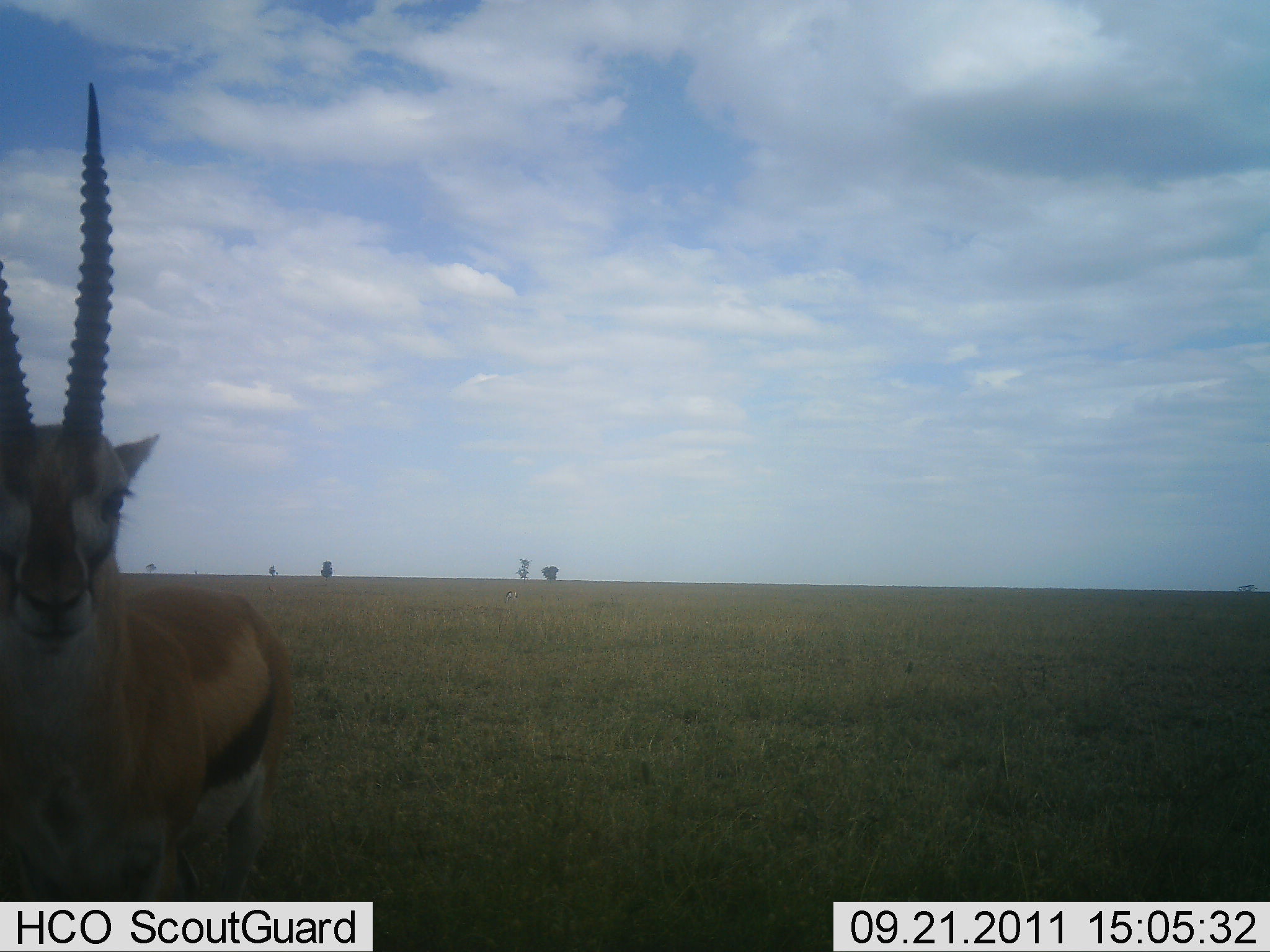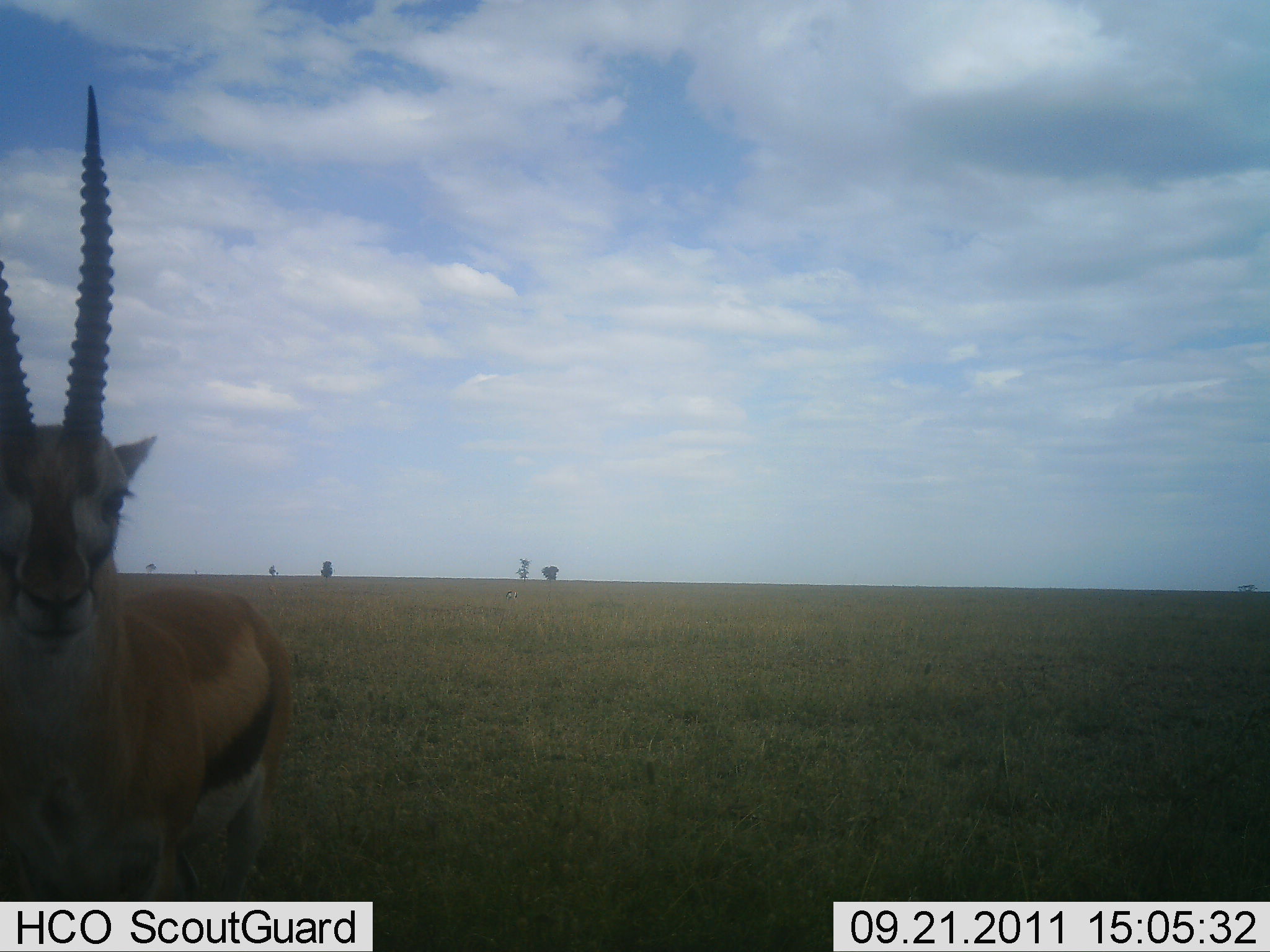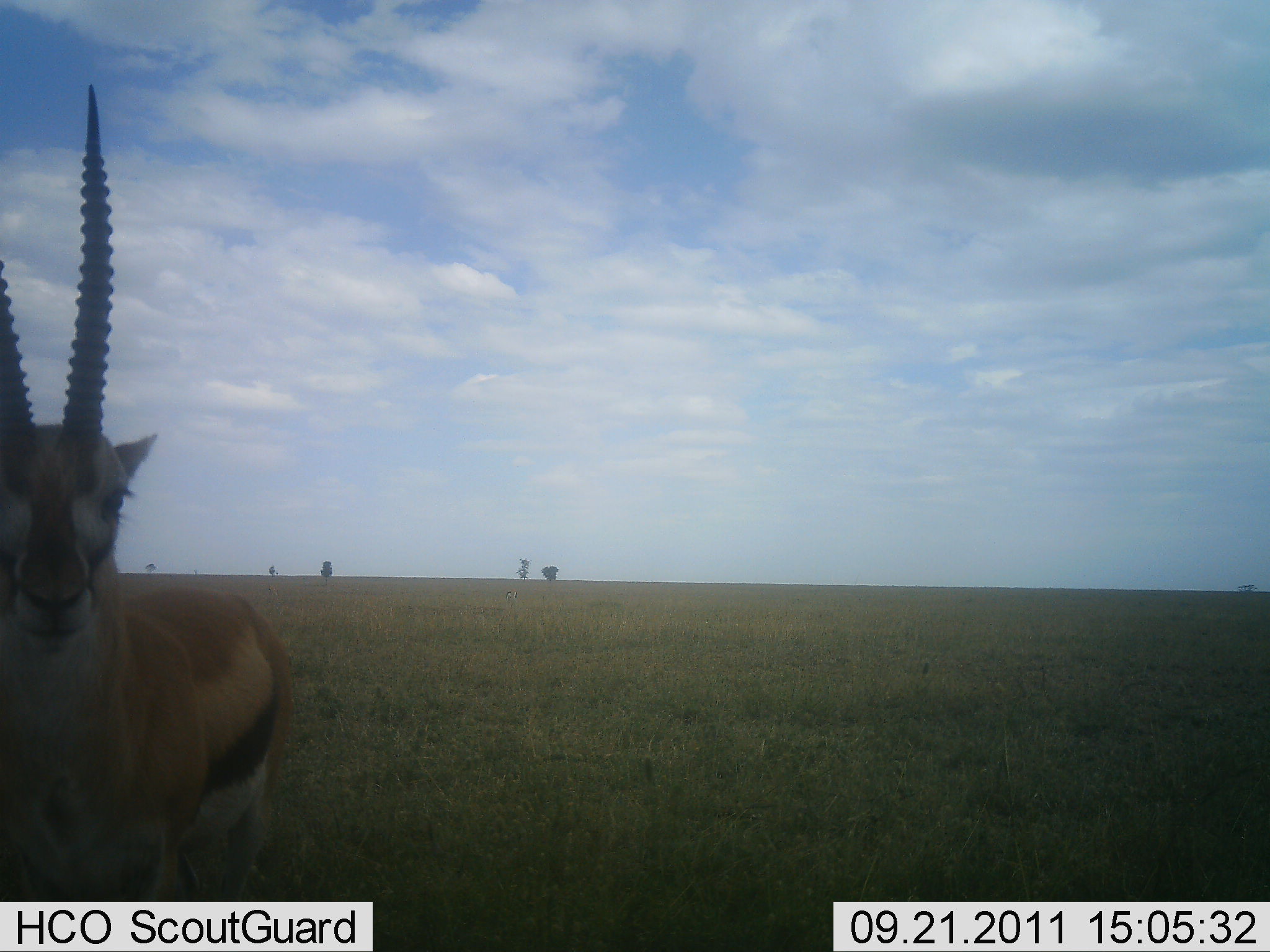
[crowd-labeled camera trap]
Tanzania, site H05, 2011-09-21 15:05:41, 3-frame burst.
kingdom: Animalia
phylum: Chordata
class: Mammalia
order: Artiodactyla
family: Bovidae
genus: Eudorcas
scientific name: Eudorcas thomsonii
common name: thomson's gazelle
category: gazellethomsons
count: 1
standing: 100%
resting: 0%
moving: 11%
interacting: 0%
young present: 0%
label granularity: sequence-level